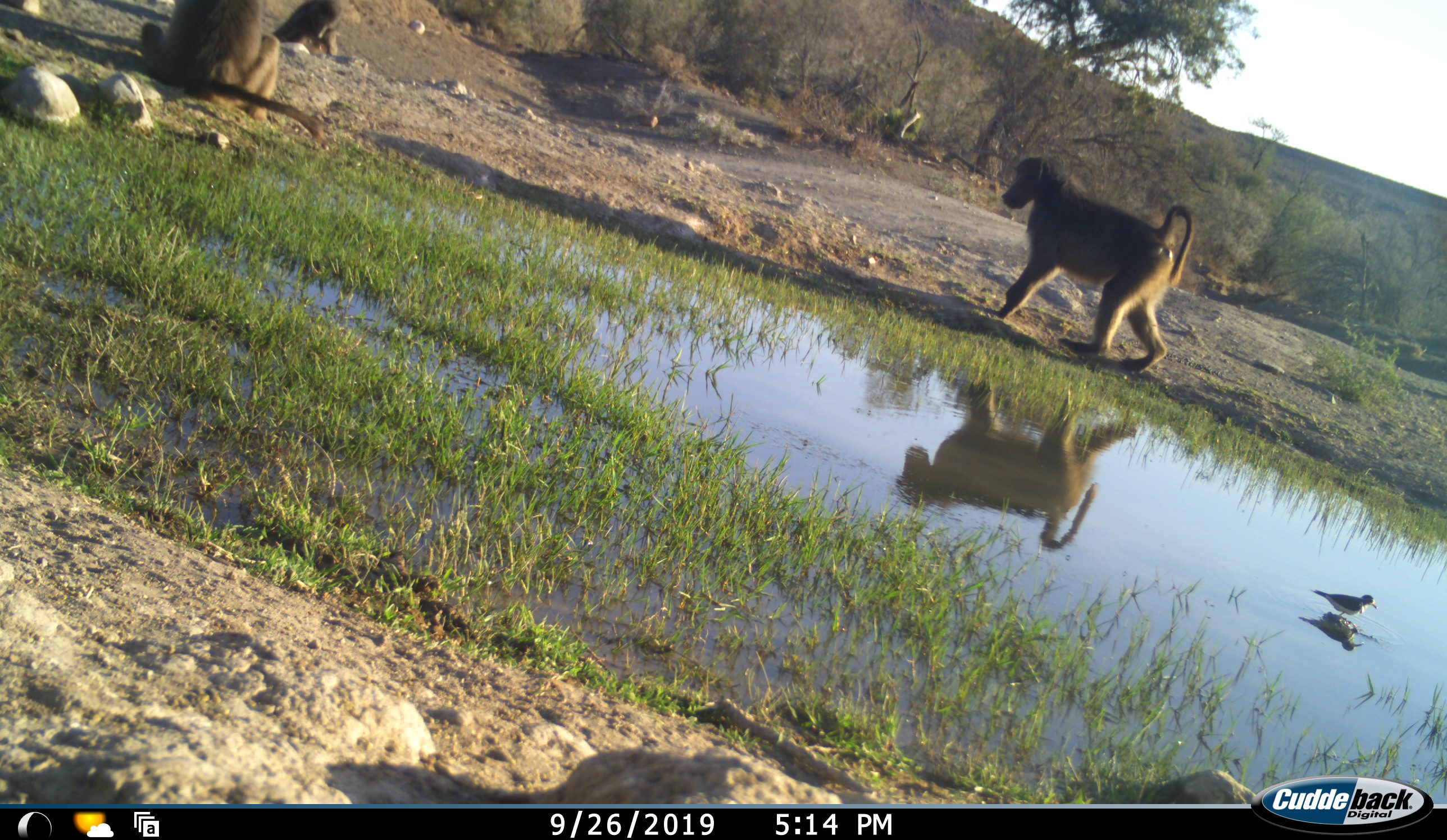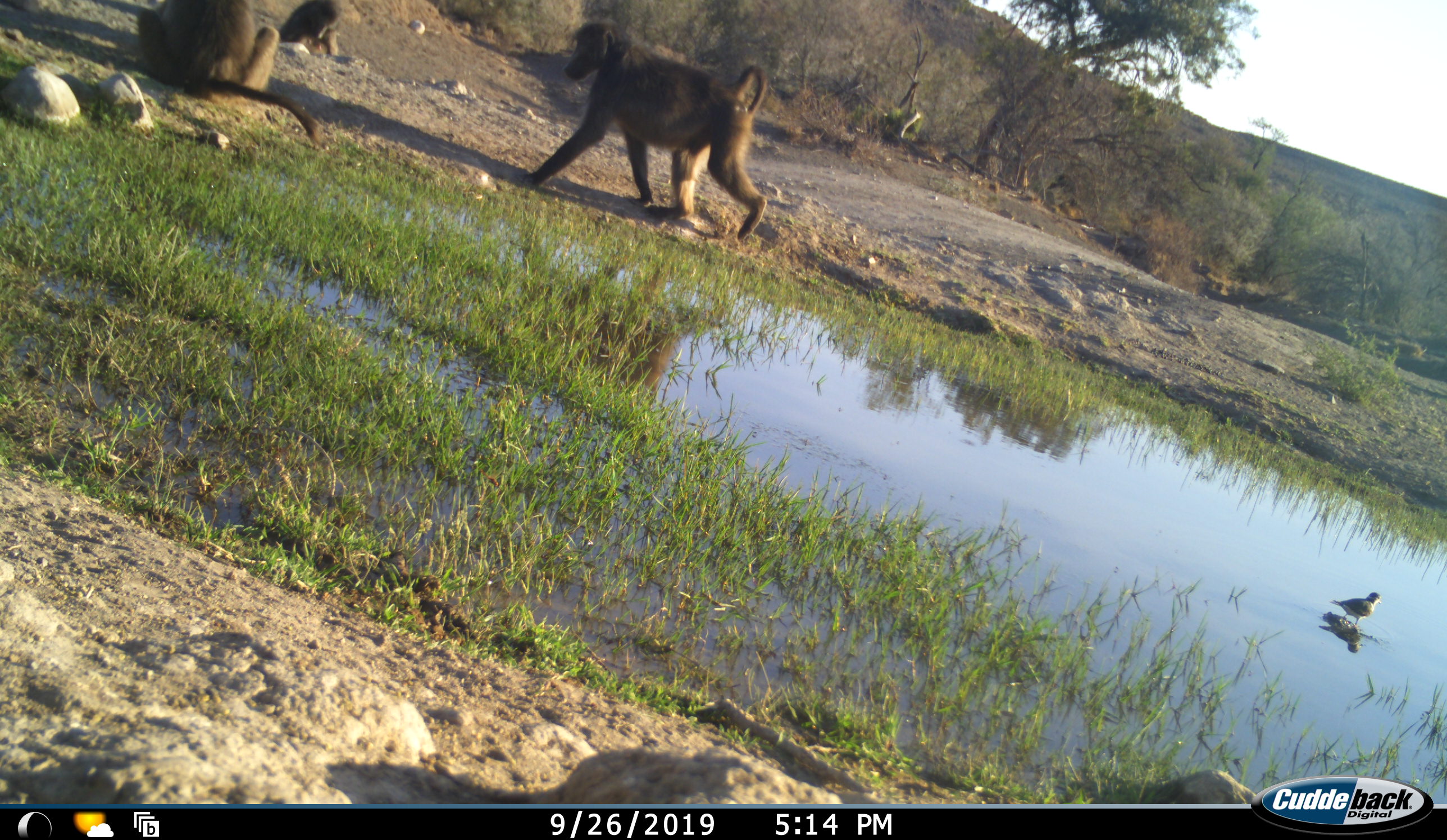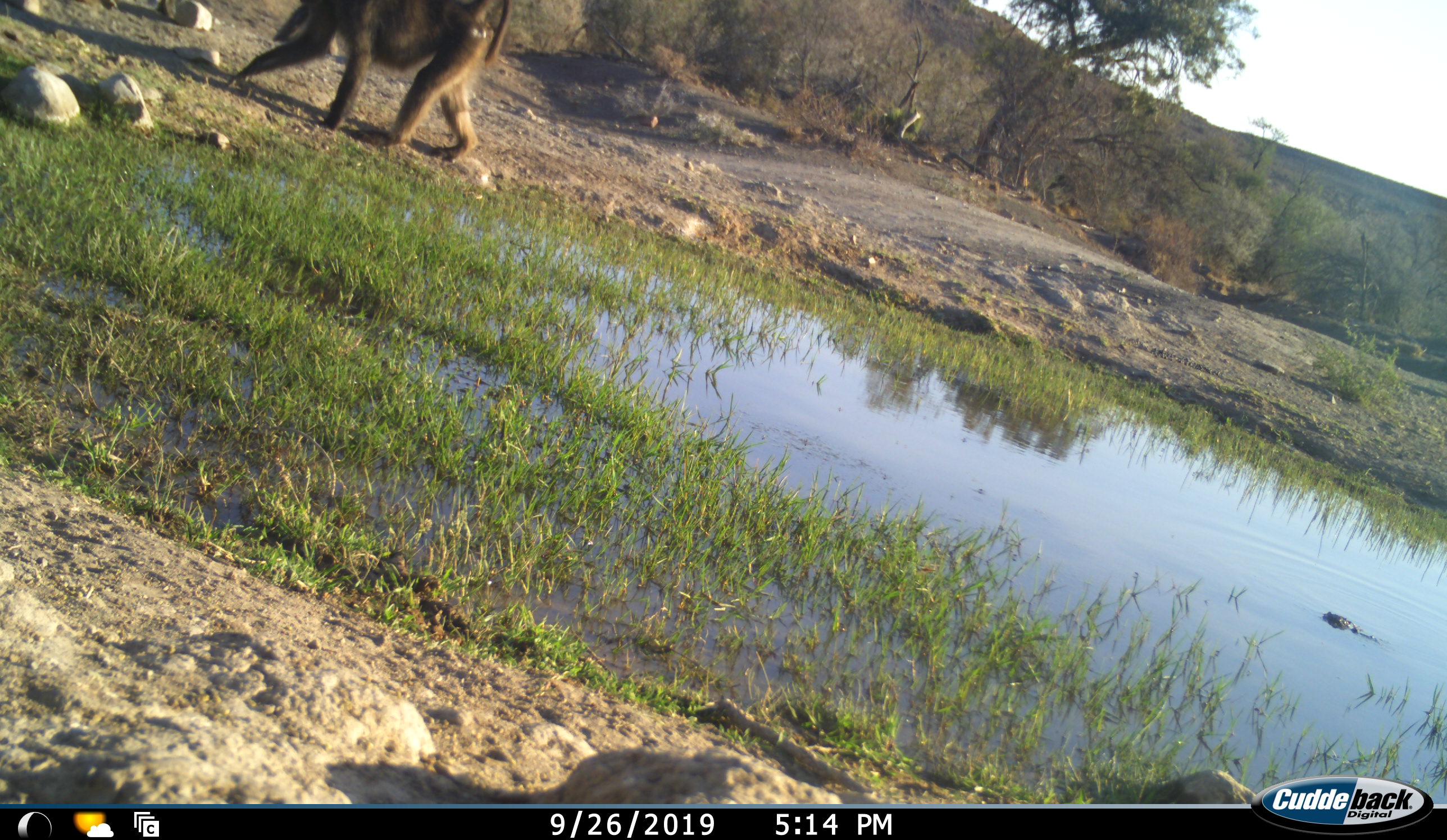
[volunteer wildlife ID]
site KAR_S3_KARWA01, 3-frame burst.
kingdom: Animalia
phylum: Chordata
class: Mammalia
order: Primates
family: Cercopithecidae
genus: Papio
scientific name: Papio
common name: baboon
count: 3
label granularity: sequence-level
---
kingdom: Animalia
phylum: Chordata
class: Aves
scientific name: Aves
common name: bird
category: birdother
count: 1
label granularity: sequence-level